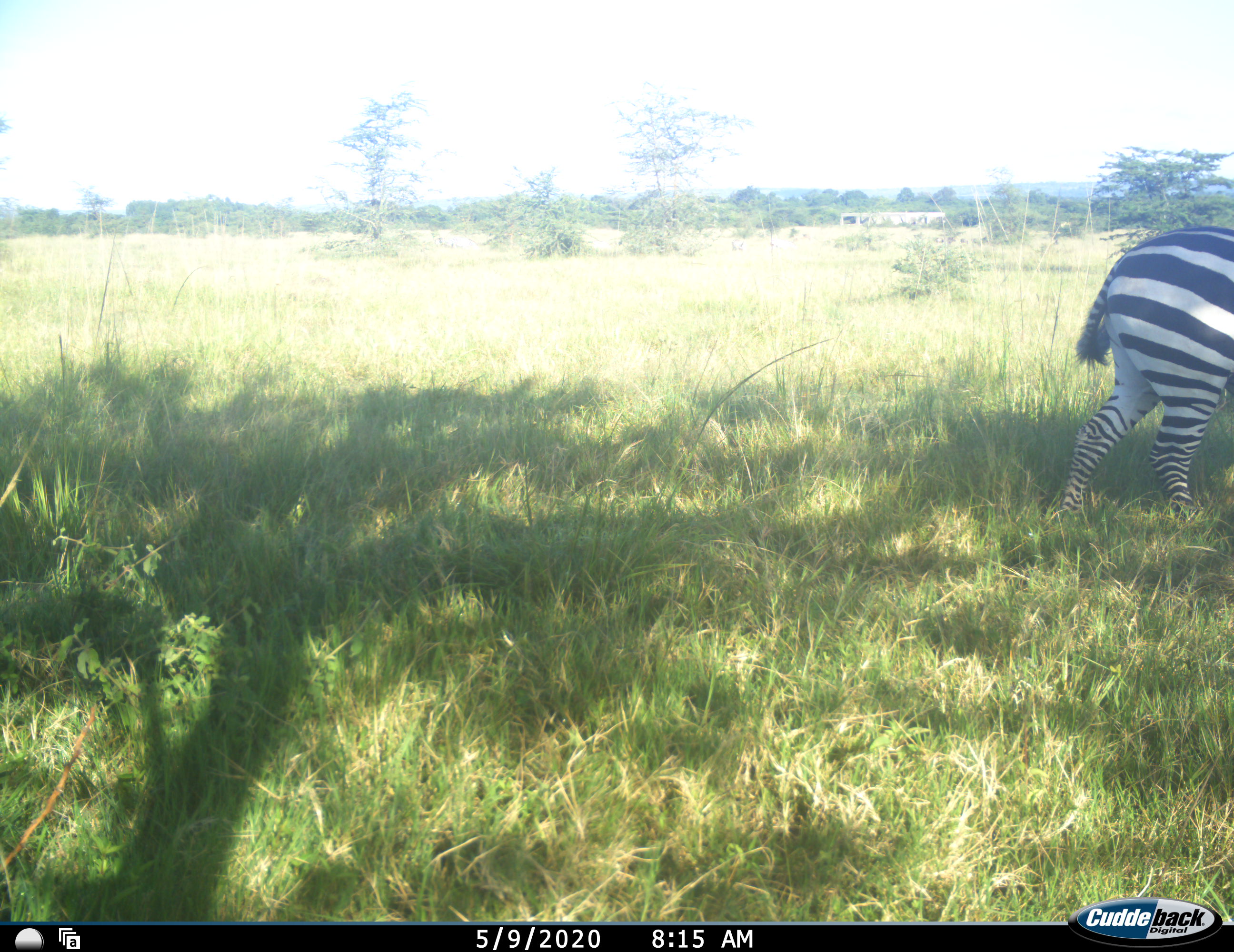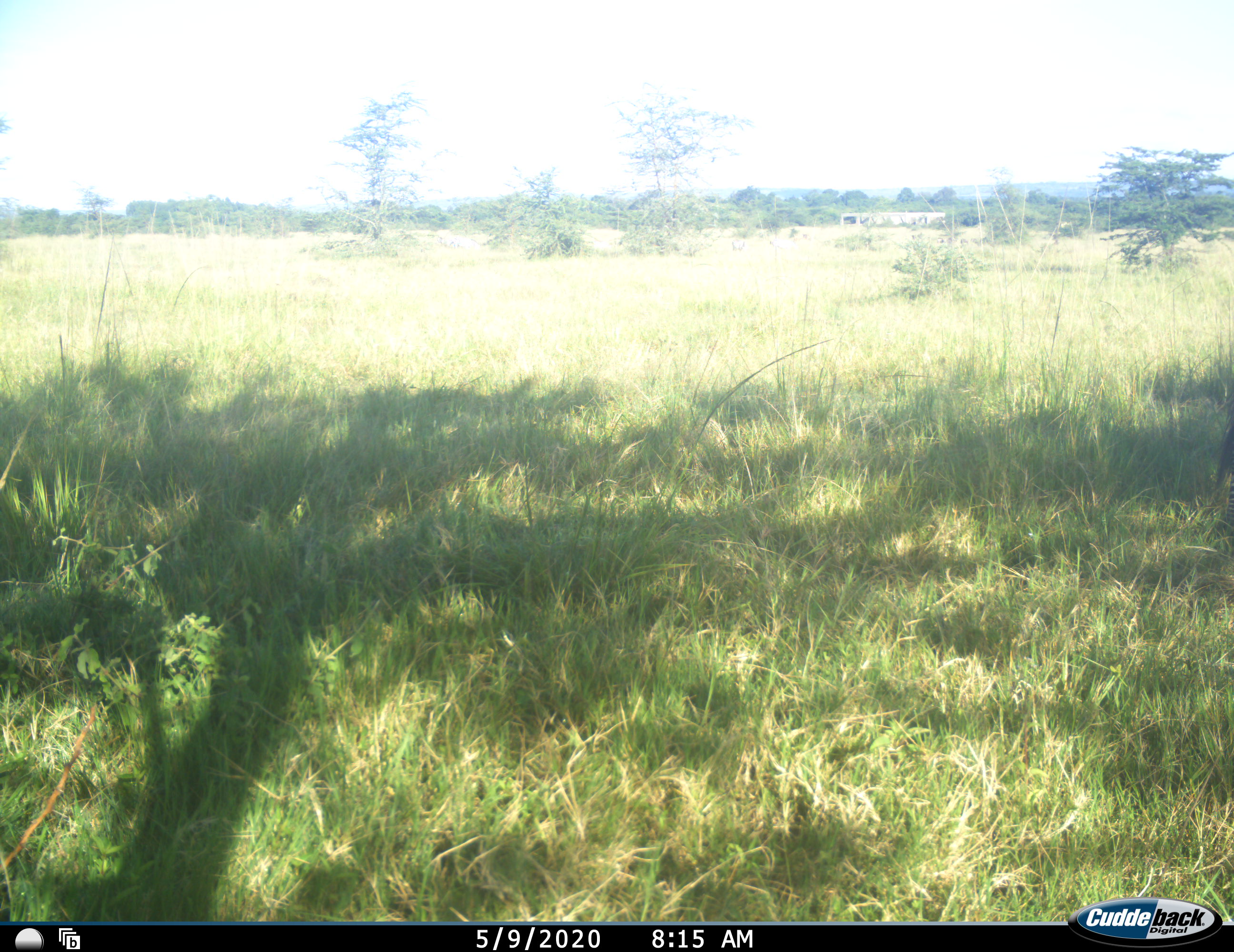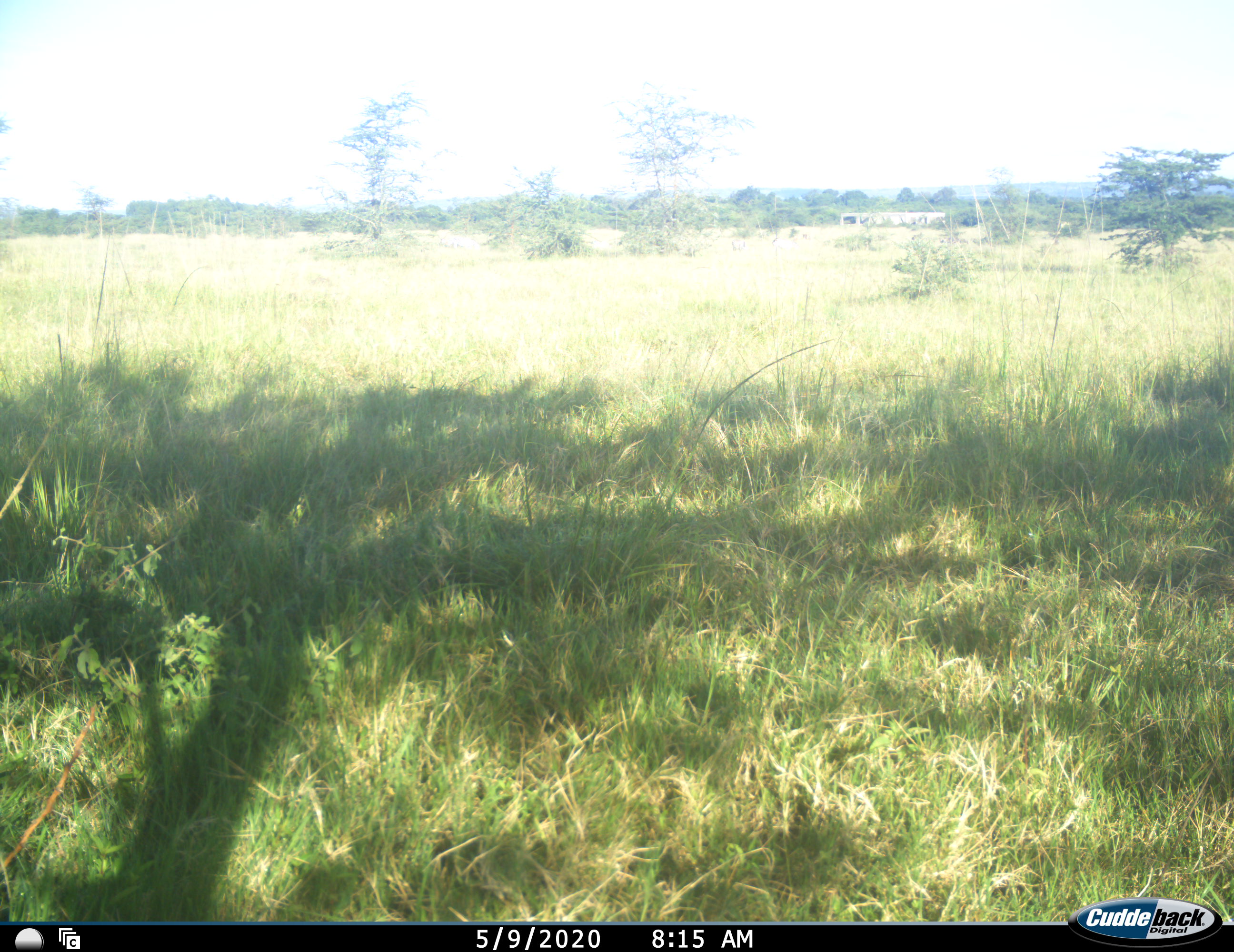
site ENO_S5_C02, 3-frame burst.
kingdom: Animalia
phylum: Chordata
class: Mammalia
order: Perissodactyla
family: Equidae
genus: Equus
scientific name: Equus quagga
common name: plains zebra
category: zebraplains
Zebraplains (plains zebra) (Equus quagga), count 1. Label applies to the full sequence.